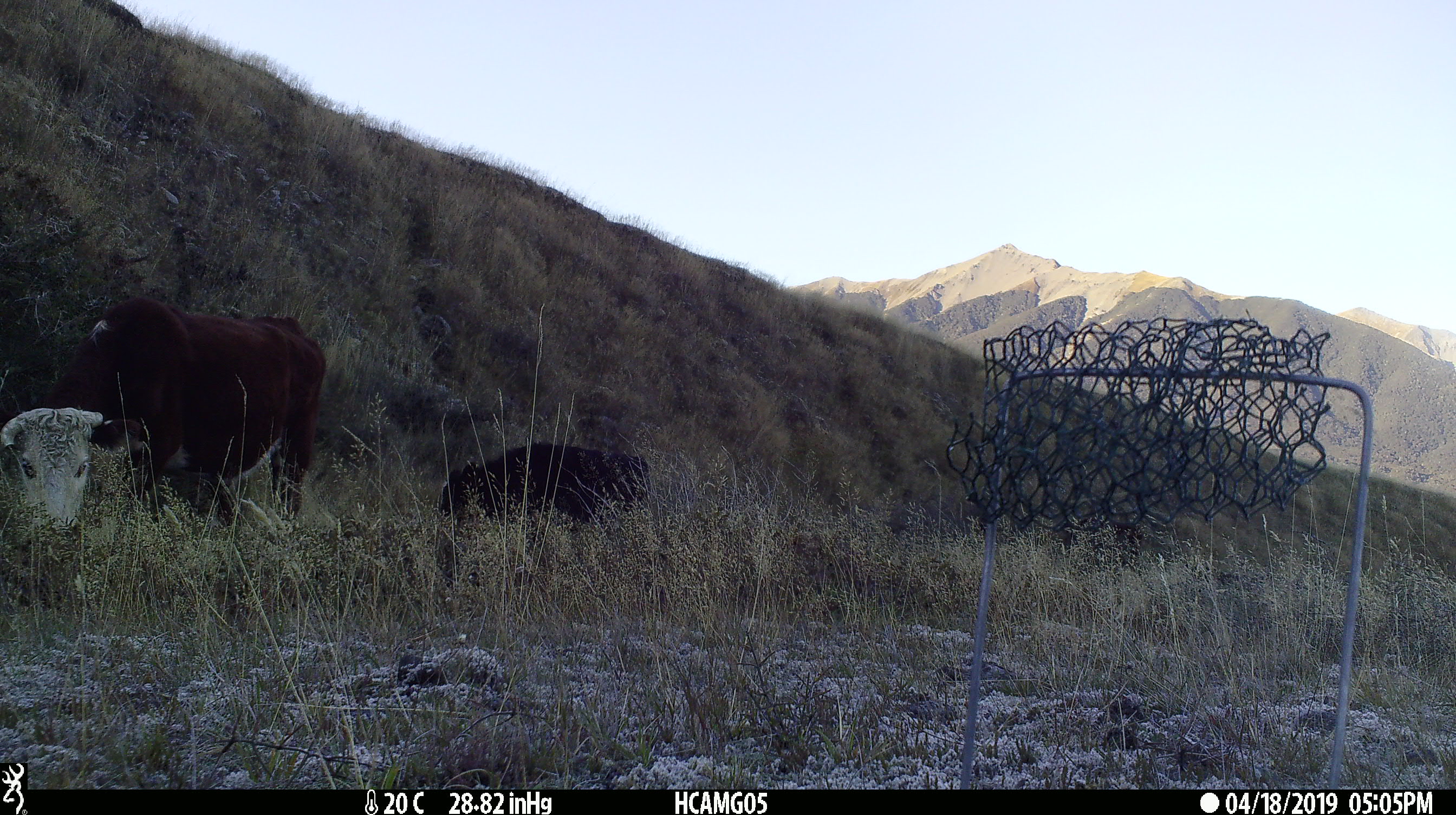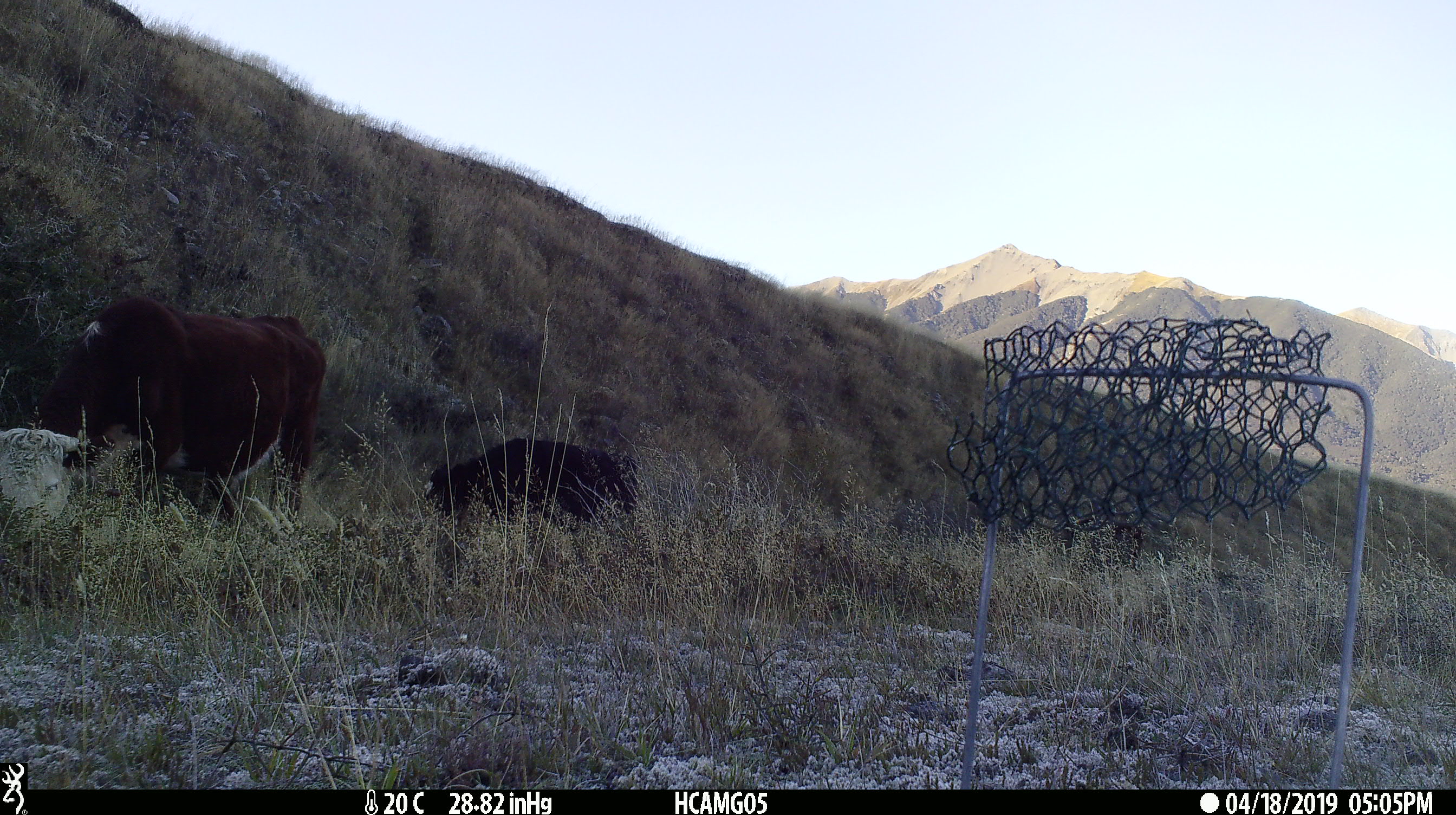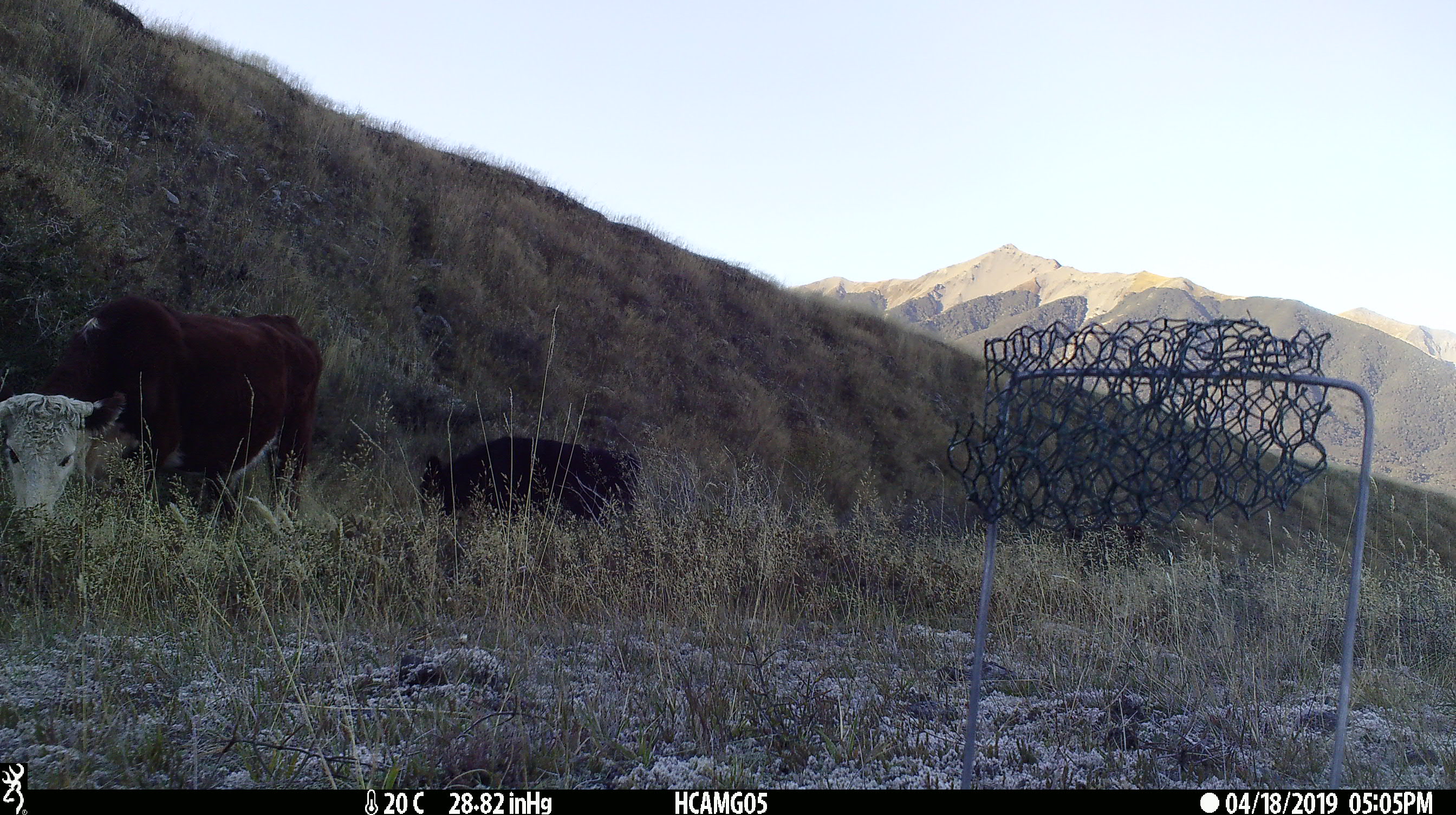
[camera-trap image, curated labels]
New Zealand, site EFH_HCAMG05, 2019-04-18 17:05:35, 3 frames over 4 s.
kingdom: Animalia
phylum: Chordata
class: Mammalia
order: Artiodactyla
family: Bovidae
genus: Bos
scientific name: Bos taurus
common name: domestic cow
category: cow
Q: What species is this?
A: Cow (domestic cow) (Bos taurus).